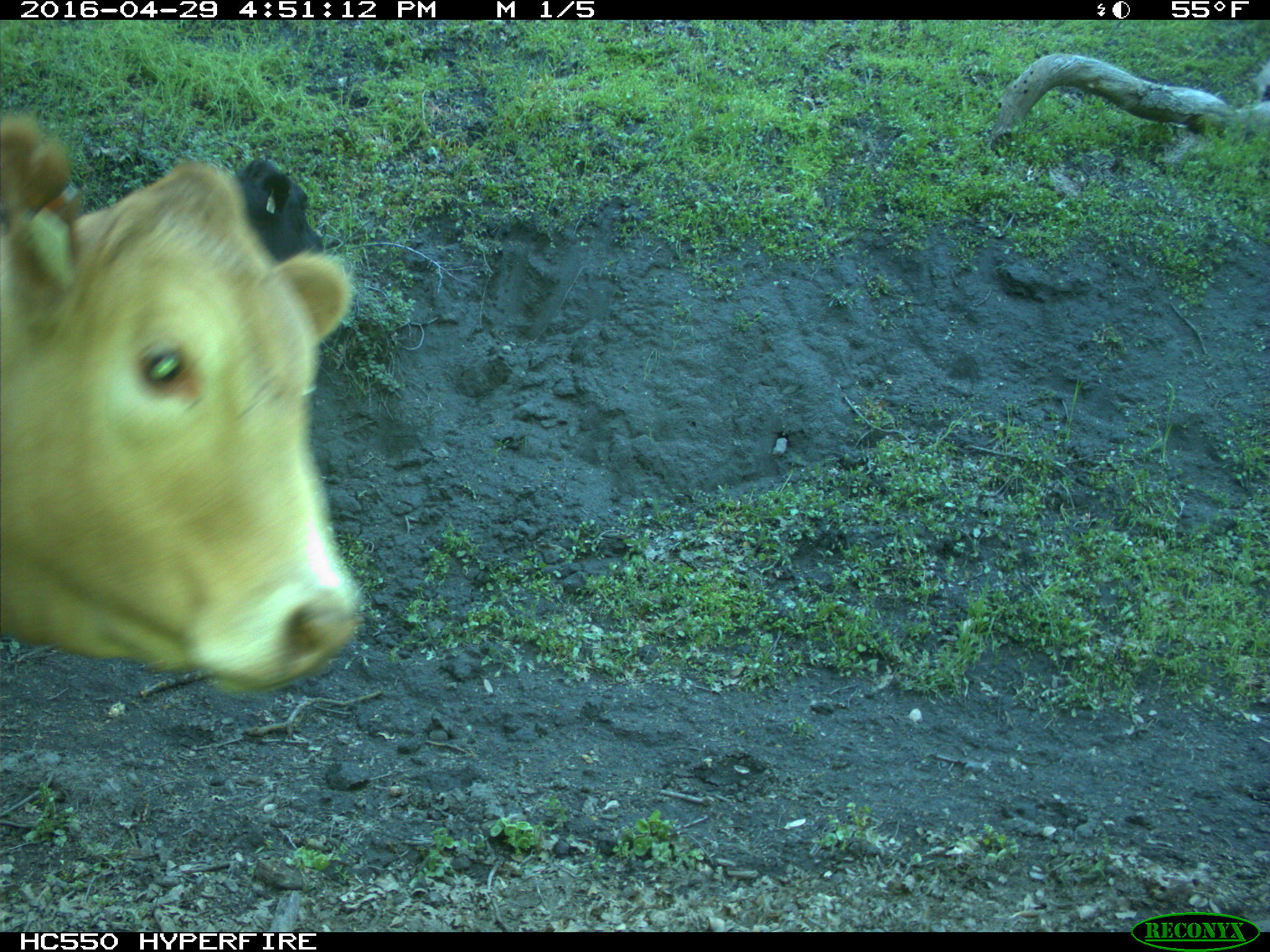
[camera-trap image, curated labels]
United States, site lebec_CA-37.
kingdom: Animalia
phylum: Chordata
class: Mammalia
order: Artiodactyla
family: Bovidae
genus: Bos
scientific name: Bos taurus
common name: domestic cow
Bos taurus (domestic cow).